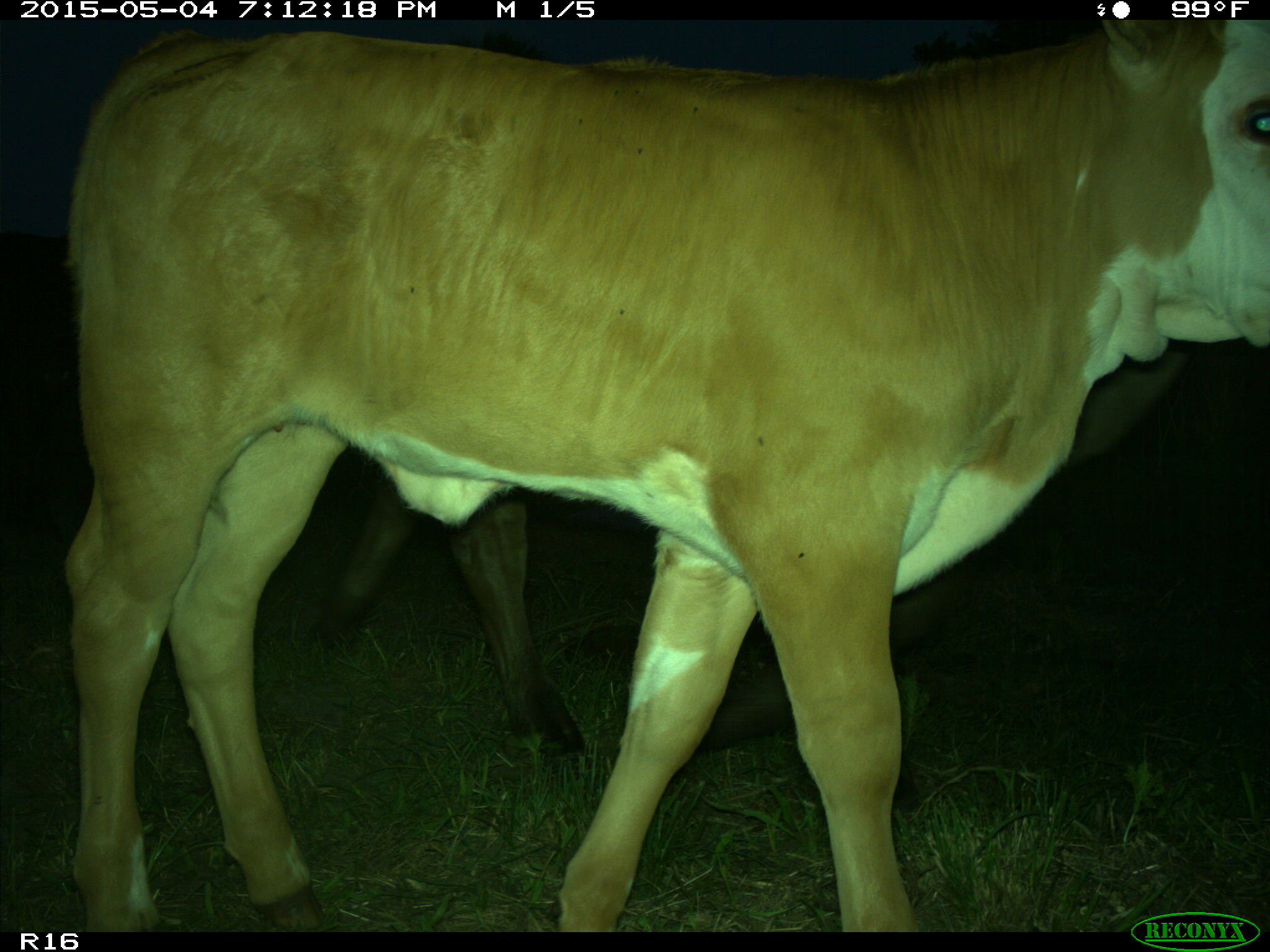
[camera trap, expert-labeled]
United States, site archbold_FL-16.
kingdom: Animalia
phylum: Chordata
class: Mammalia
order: Artiodactyla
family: Bovidae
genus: Bos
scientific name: Bos taurus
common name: domestic cow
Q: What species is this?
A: Bos taurus (domestic cow).